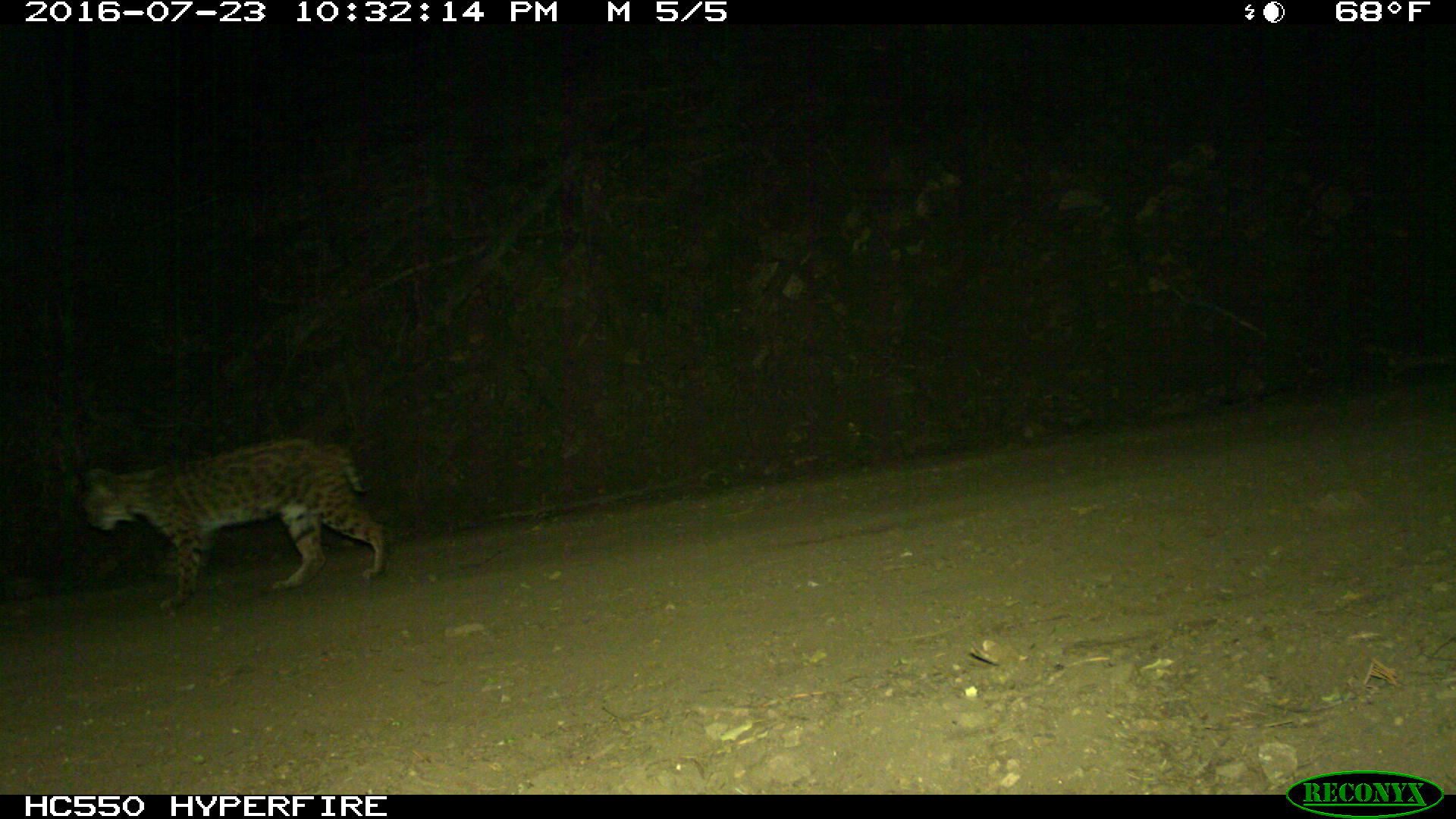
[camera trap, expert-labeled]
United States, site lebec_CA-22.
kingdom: Animalia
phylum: Chordata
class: Mammalia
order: Carnivora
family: Felidae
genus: Lynx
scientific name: Lynx rufus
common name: bobcat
Lynx rufus (bobcat).